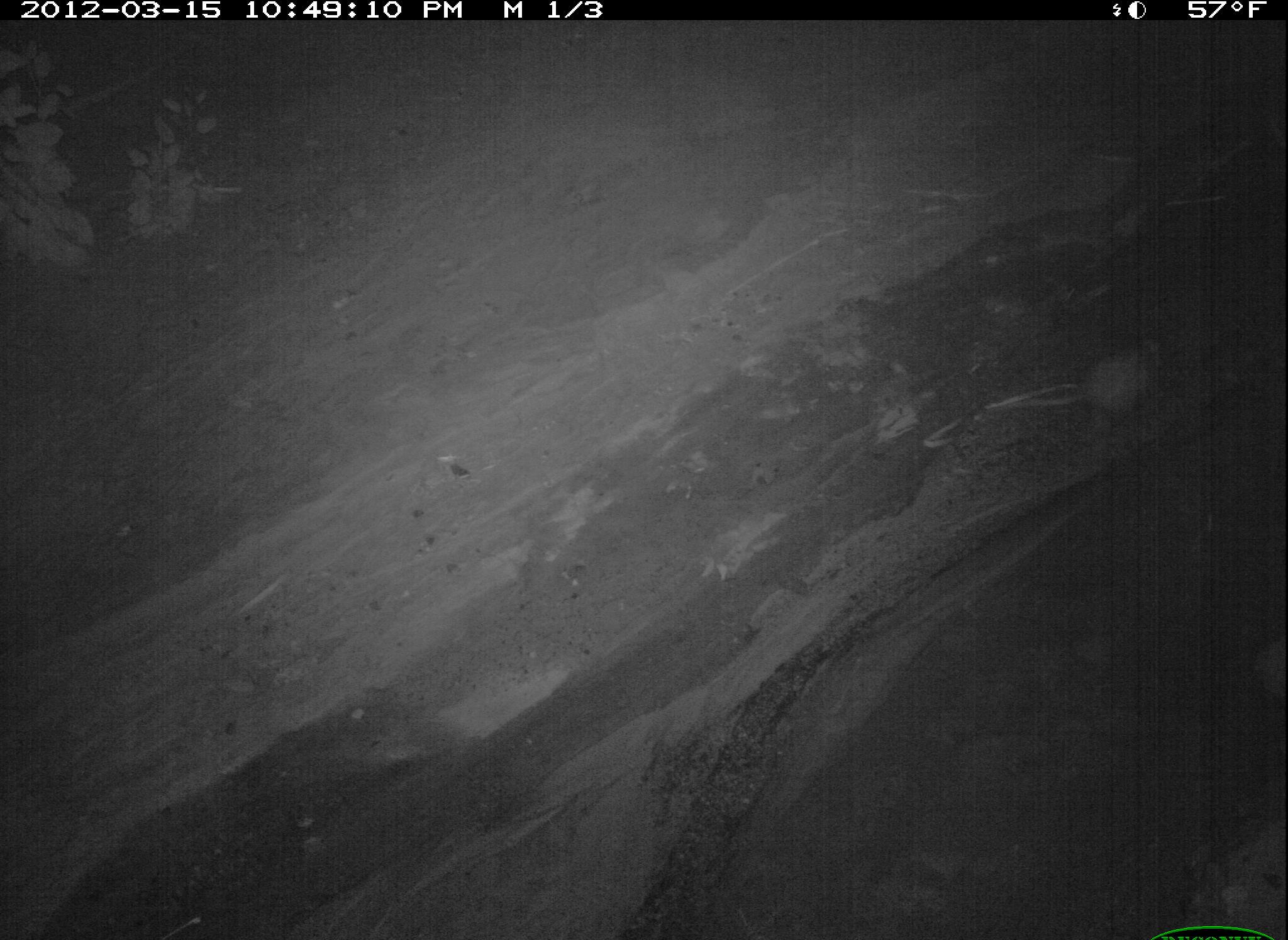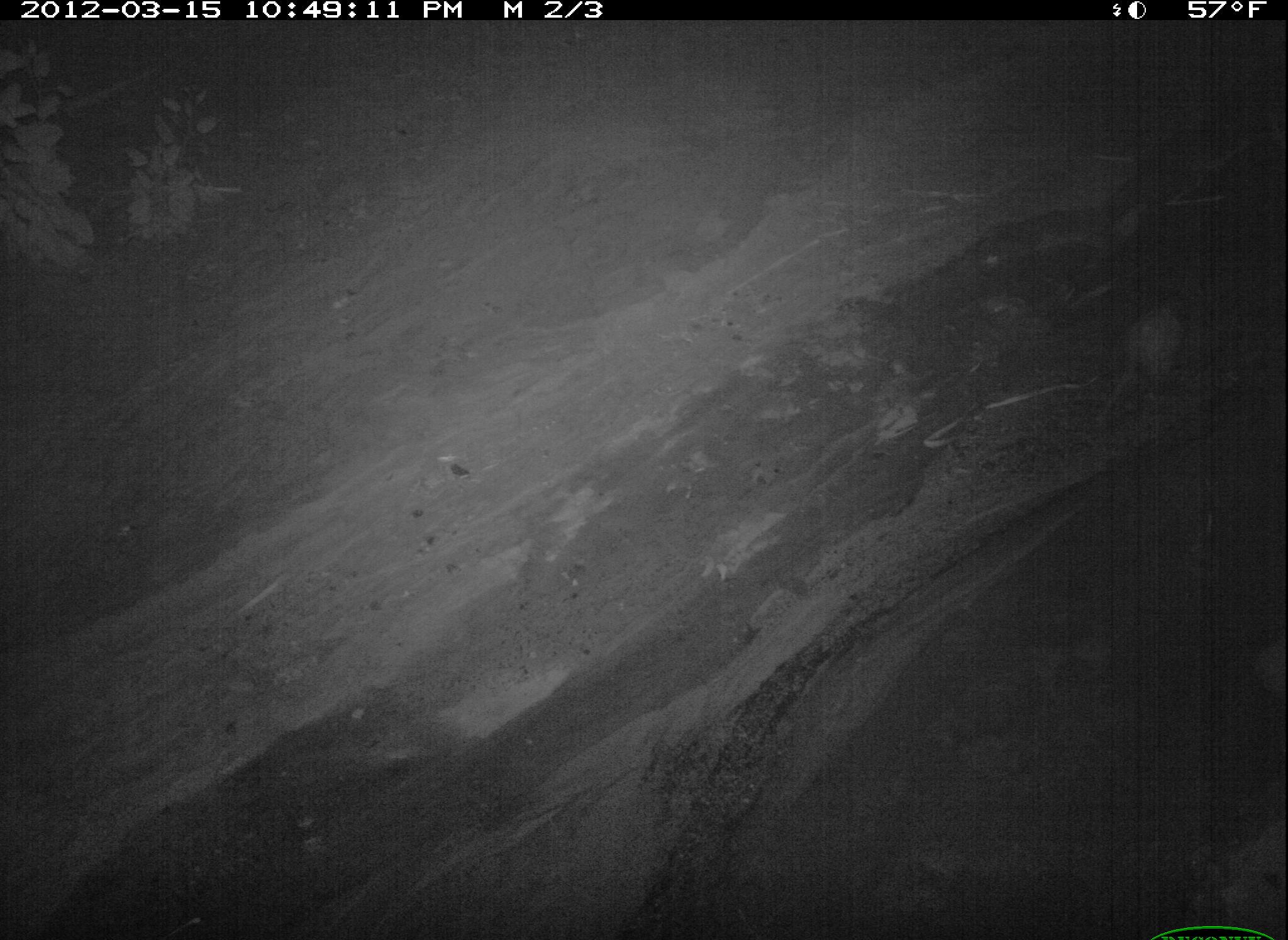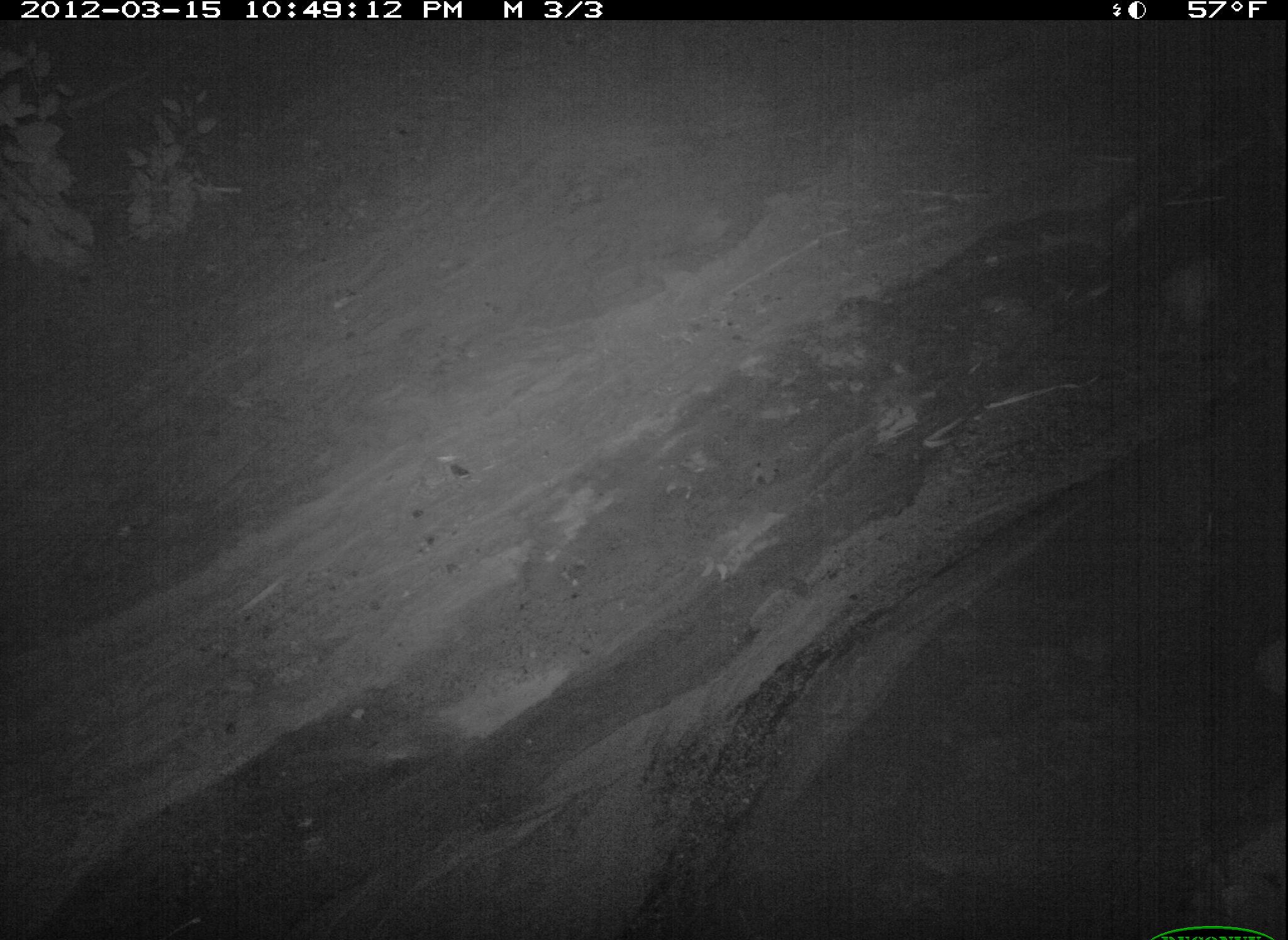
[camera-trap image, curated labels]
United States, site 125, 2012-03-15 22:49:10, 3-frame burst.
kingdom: Animalia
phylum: Chordata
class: Mammalia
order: Didelphimorphia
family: Didelphidae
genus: Didelphis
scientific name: Didelphis virginiana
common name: virginia opossum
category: opossum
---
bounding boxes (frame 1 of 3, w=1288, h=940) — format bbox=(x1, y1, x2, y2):
opossum: bbox=(987, 329, 1174, 440)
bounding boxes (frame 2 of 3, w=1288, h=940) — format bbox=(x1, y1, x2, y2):
opossum: bbox=(1076, 290, 1196, 443)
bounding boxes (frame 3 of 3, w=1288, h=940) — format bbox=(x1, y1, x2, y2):
opossum: bbox=(1133, 236, 1240, 387)